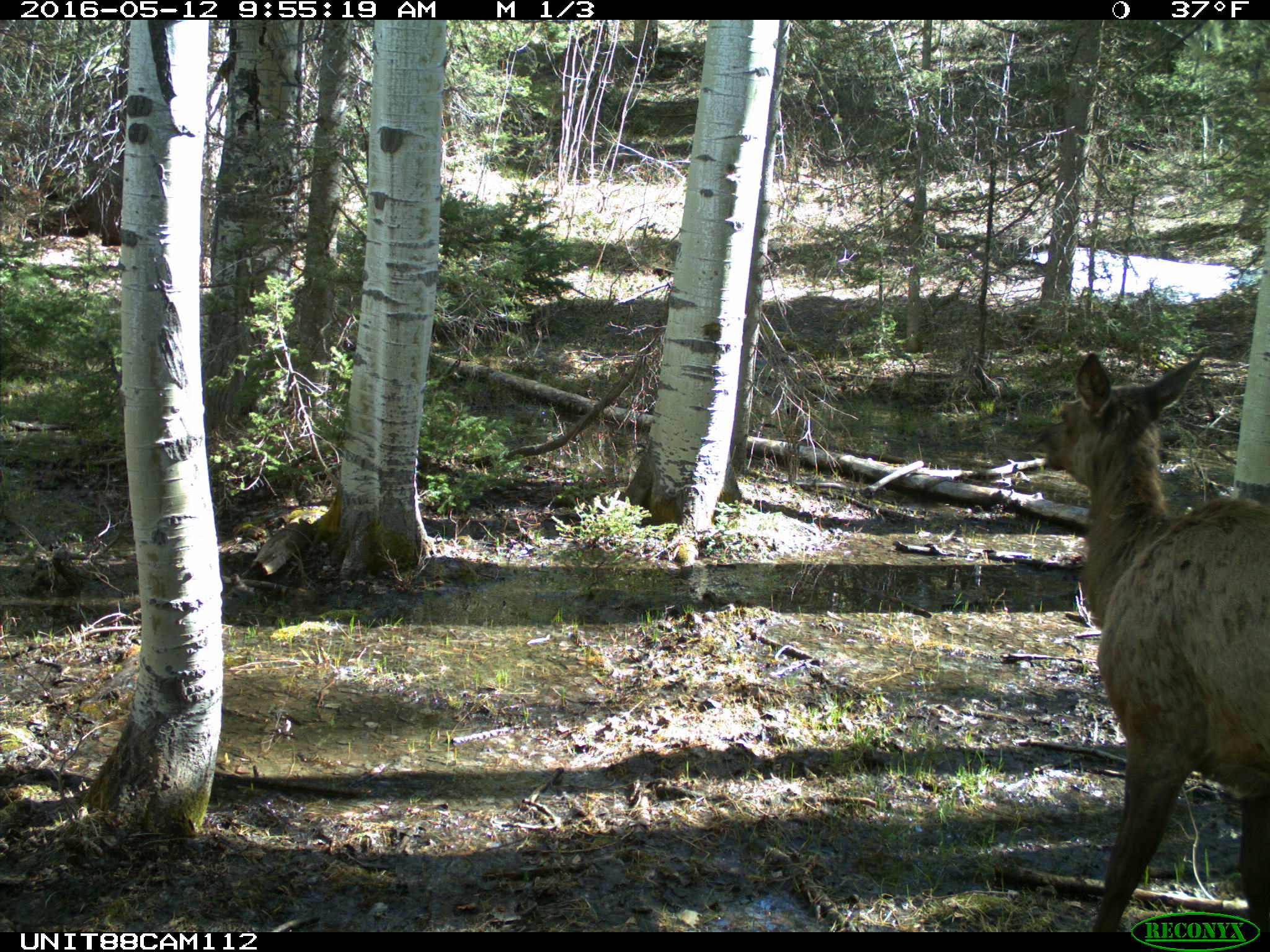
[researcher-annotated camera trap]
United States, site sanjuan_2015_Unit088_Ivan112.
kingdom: Animalia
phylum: Chordata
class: Mammalia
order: Artiodactyla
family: Cervidae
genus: Cervus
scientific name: Cervus elaphus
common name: red deer